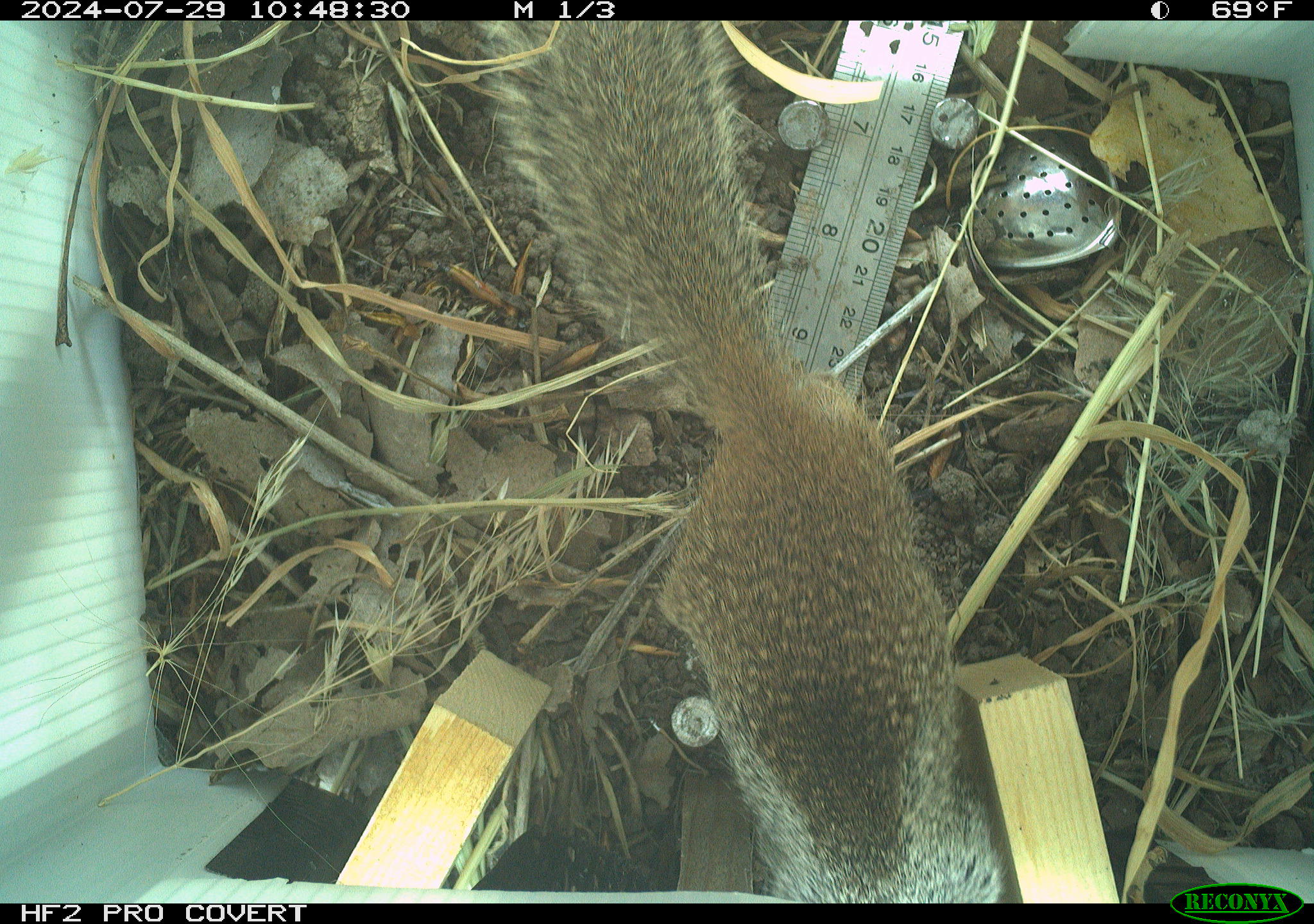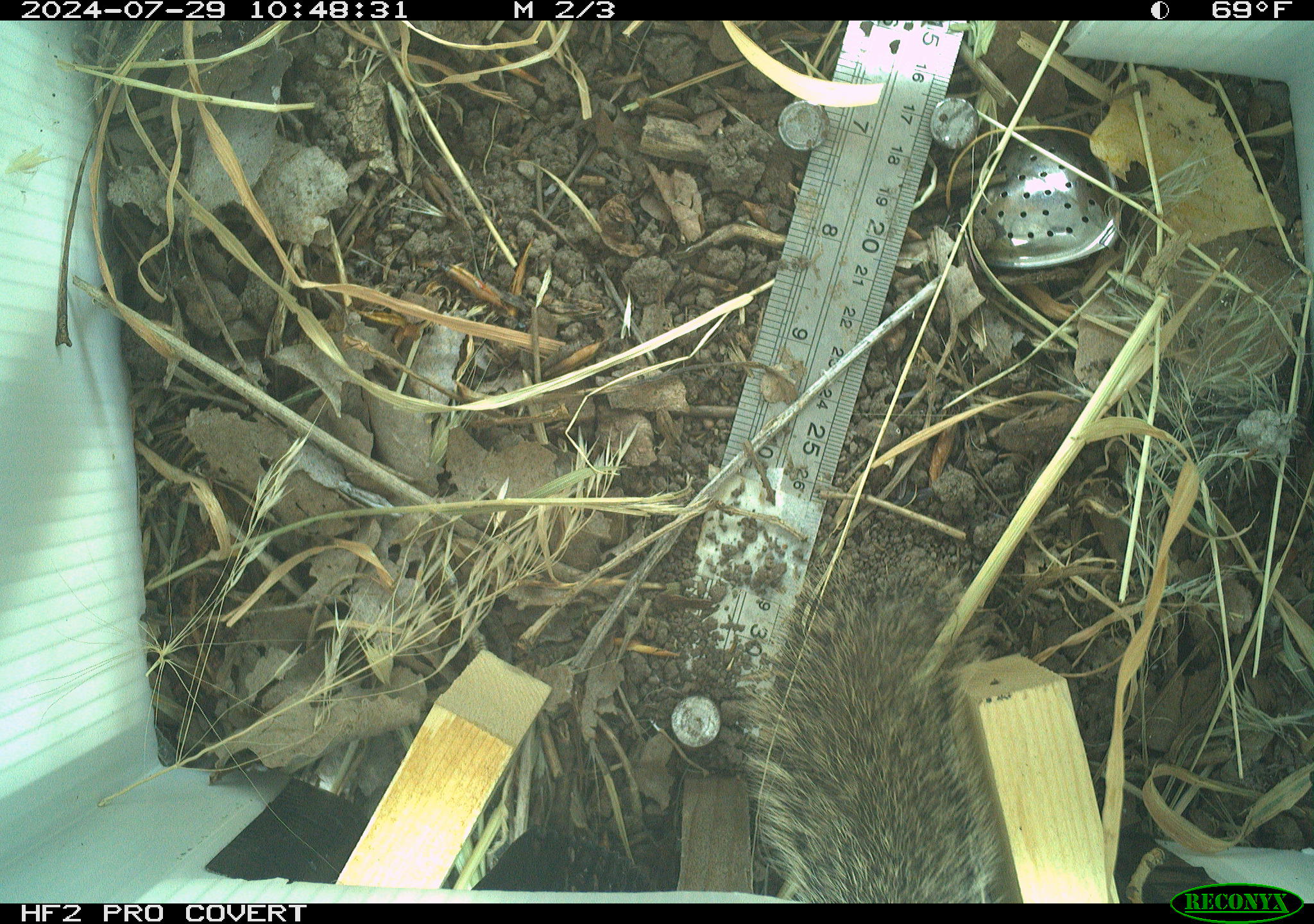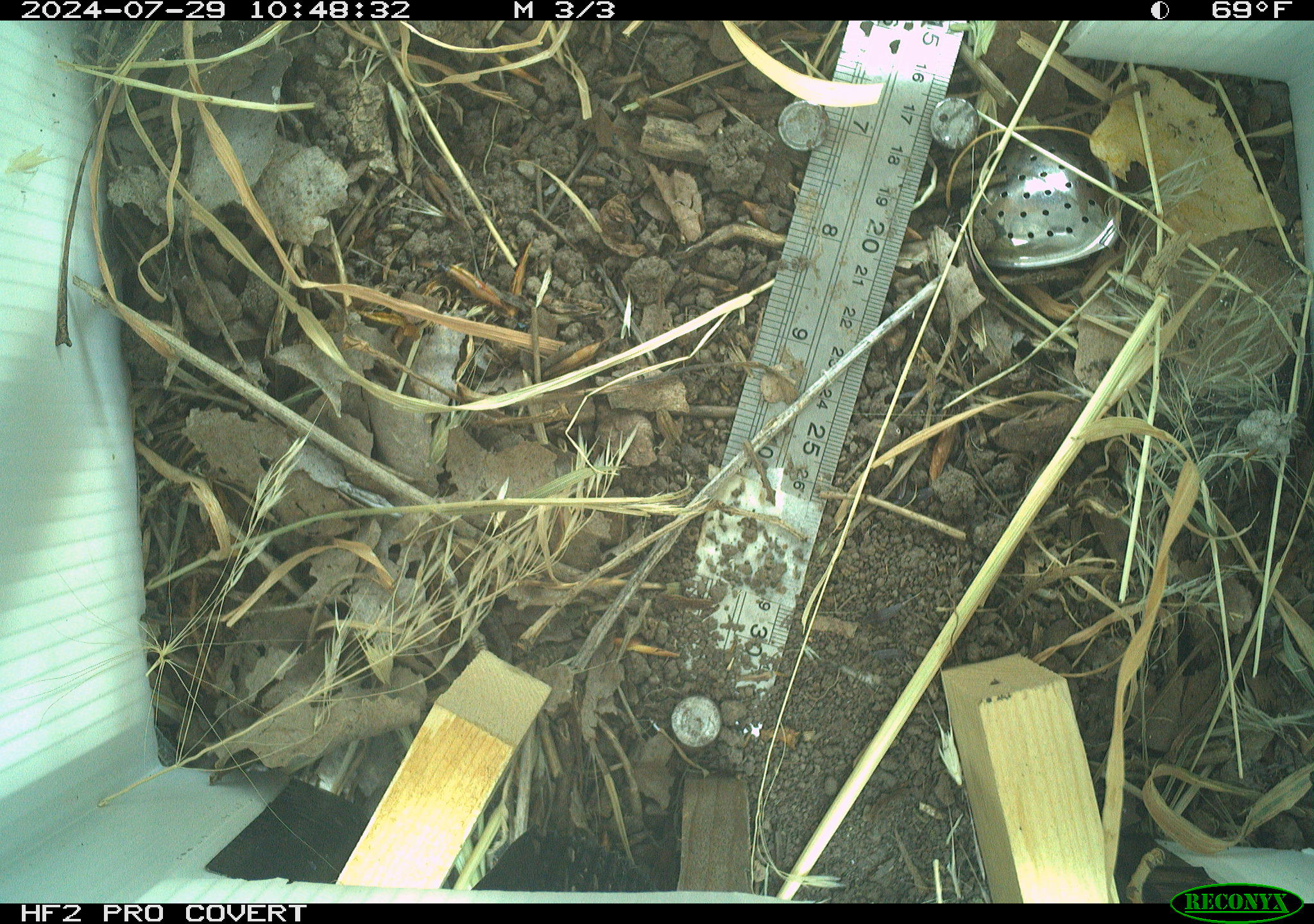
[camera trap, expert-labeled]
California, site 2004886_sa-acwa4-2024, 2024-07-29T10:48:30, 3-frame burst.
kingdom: Animalia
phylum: Chordata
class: Mammalia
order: Rodentia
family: Sciuridae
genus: Otospermophilus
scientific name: Otospermophilus beecheyi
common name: california ground squirrel